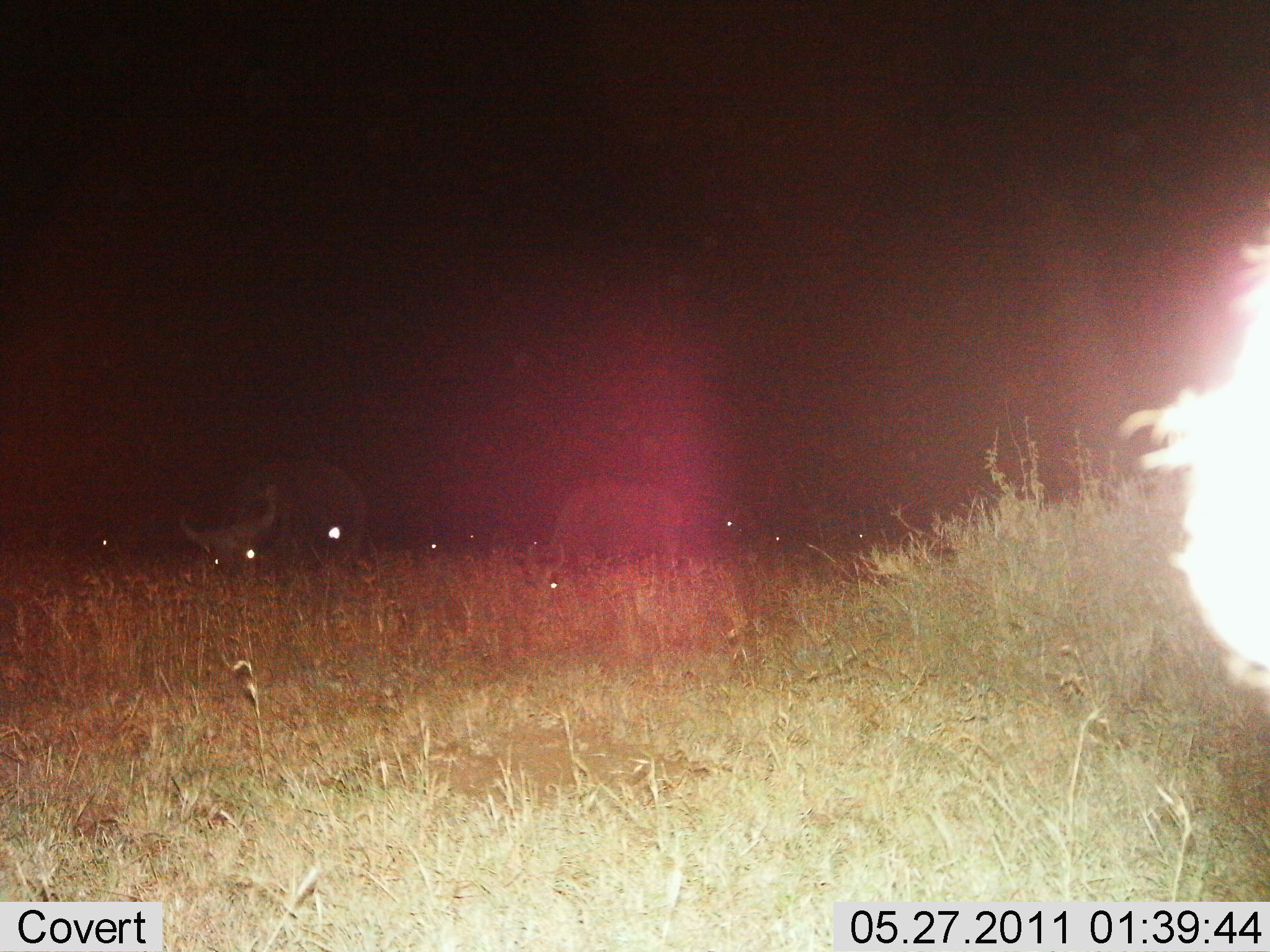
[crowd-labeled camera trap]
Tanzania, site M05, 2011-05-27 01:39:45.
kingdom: Animalia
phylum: Chordata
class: Mammalia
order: Artiodactyla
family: Bovidae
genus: Syncerus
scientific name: Syncerus caffer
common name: cape buffalo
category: buffalo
Buffalo (cape buffalo) (Syncerus caffer), count 2. Behavior (volunteer vote fractions): standing 0%, resting 33%, moving 0%, interacting 0%. Young present (vote fraction): 0%. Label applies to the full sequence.